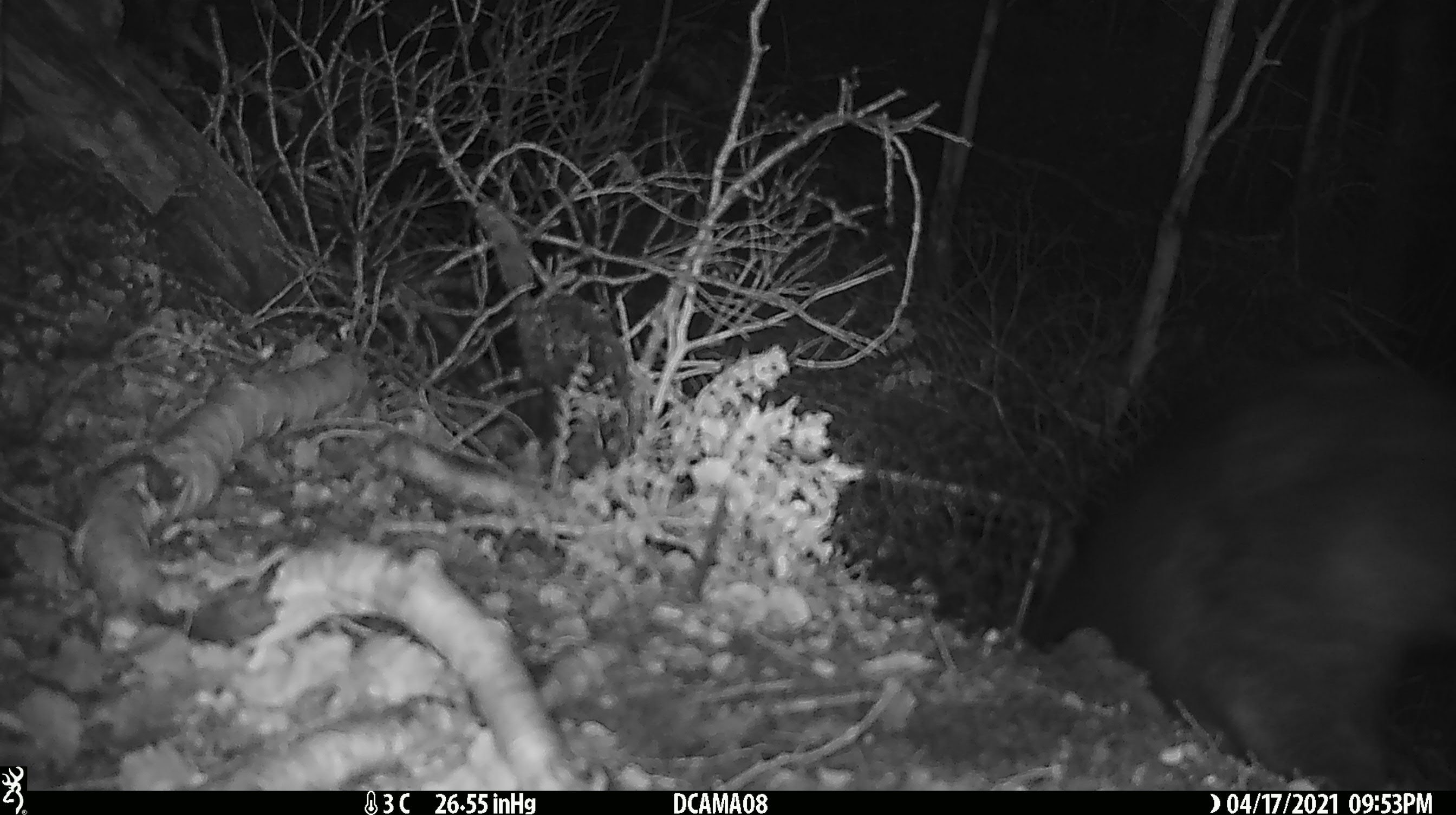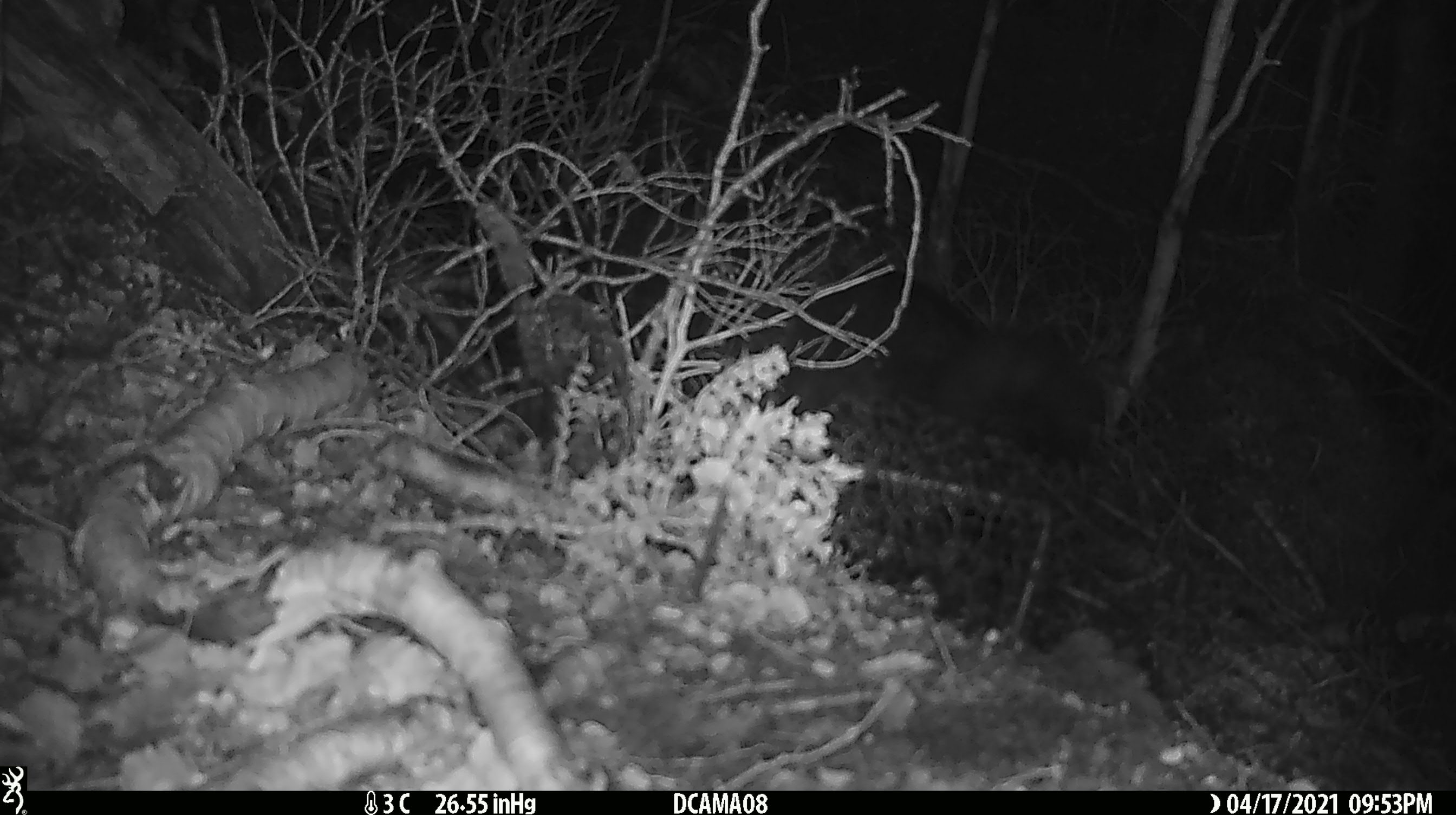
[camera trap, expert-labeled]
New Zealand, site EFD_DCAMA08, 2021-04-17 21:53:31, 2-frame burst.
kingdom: Animalia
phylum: Chordata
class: Mammalia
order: Diprotodontia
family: Phalangeridae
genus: Trichosurus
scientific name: Trichosurus vulpecula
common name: common brushtail possum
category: possum